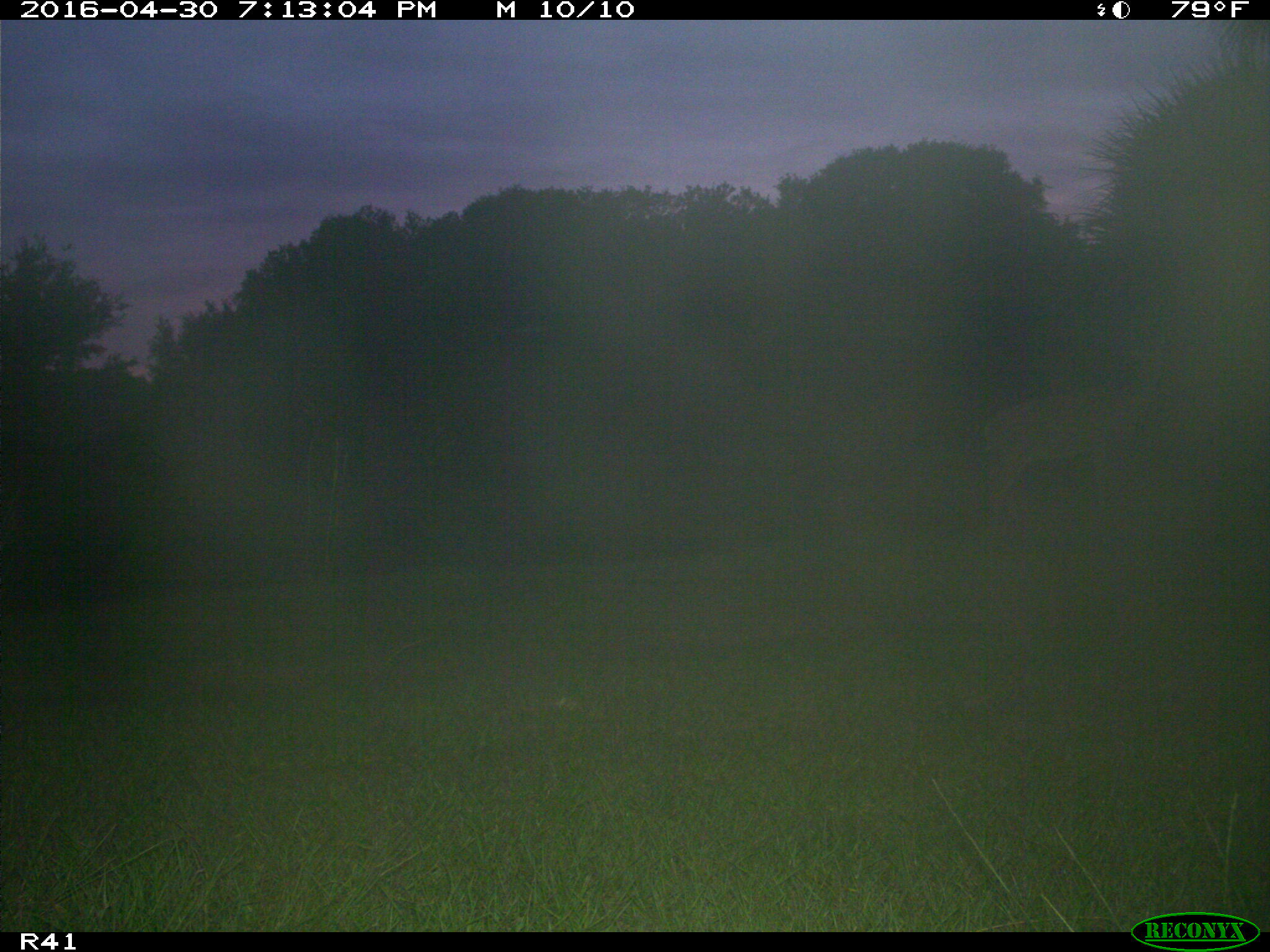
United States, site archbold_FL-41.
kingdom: Animalia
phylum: Chordata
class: Mammalia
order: Artiodactyla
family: Cervidae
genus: Odocoileus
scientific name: Odocoileus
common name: deer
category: unidentified deer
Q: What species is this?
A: Unidentified deer (deer) (Odocoileus).